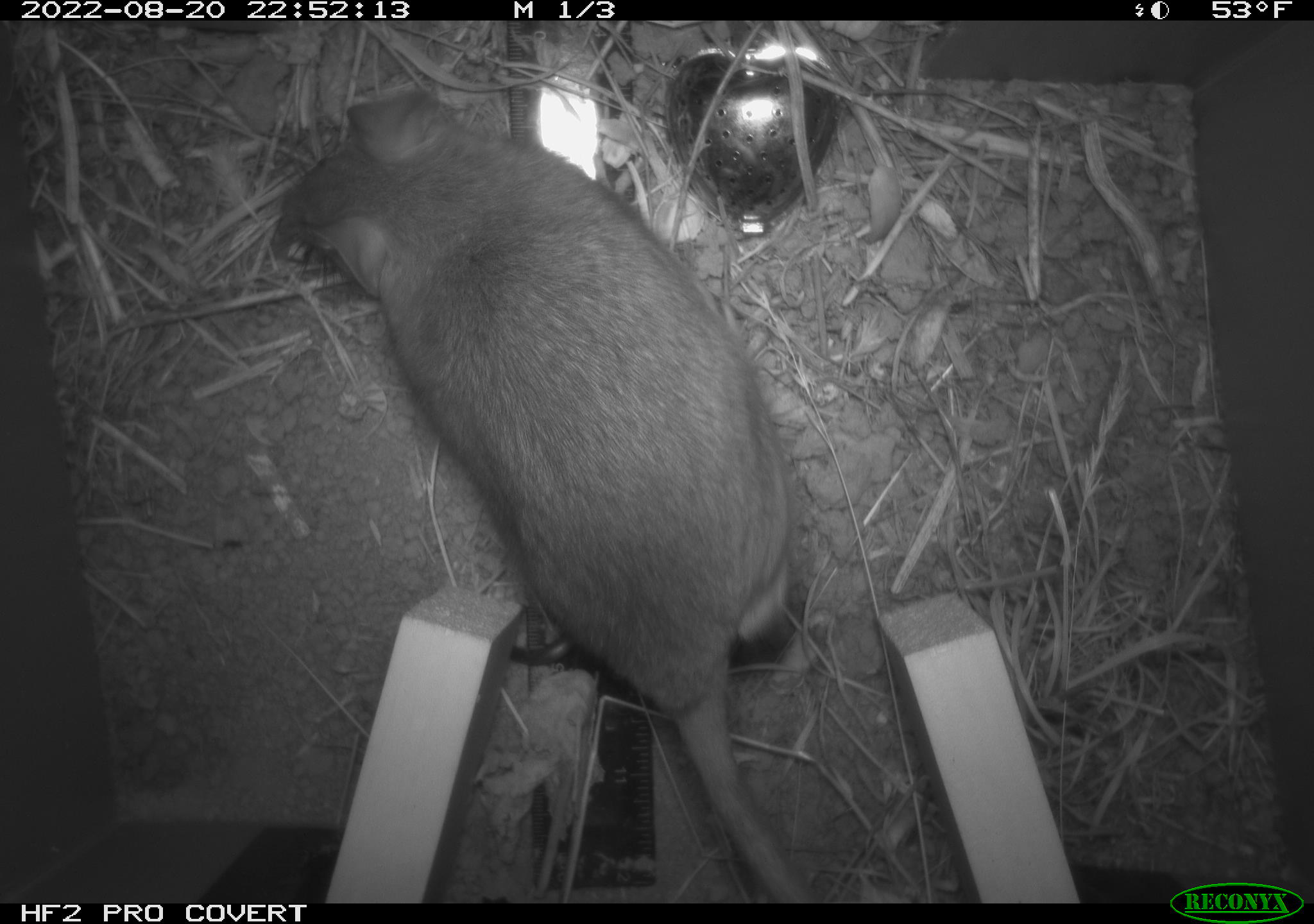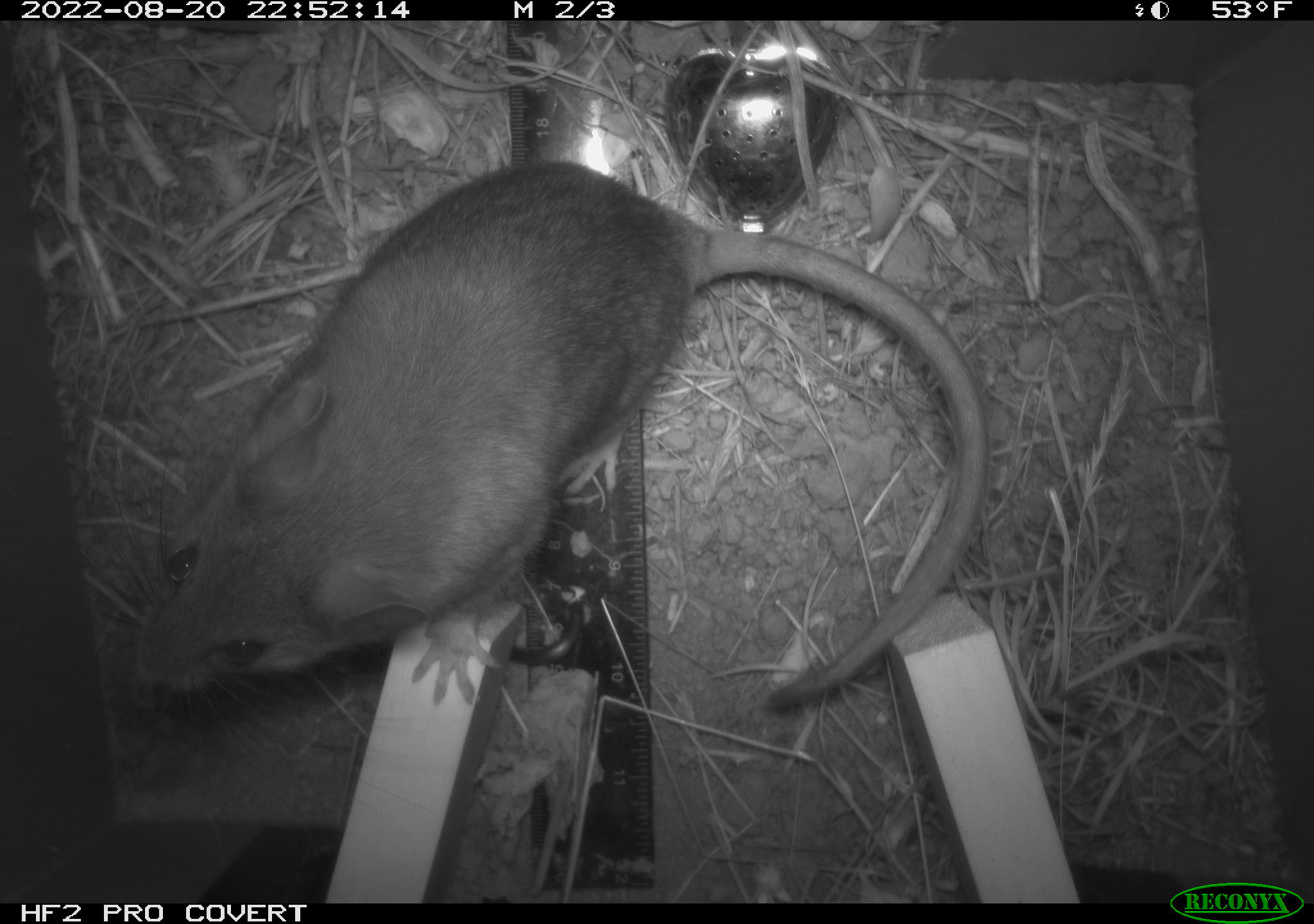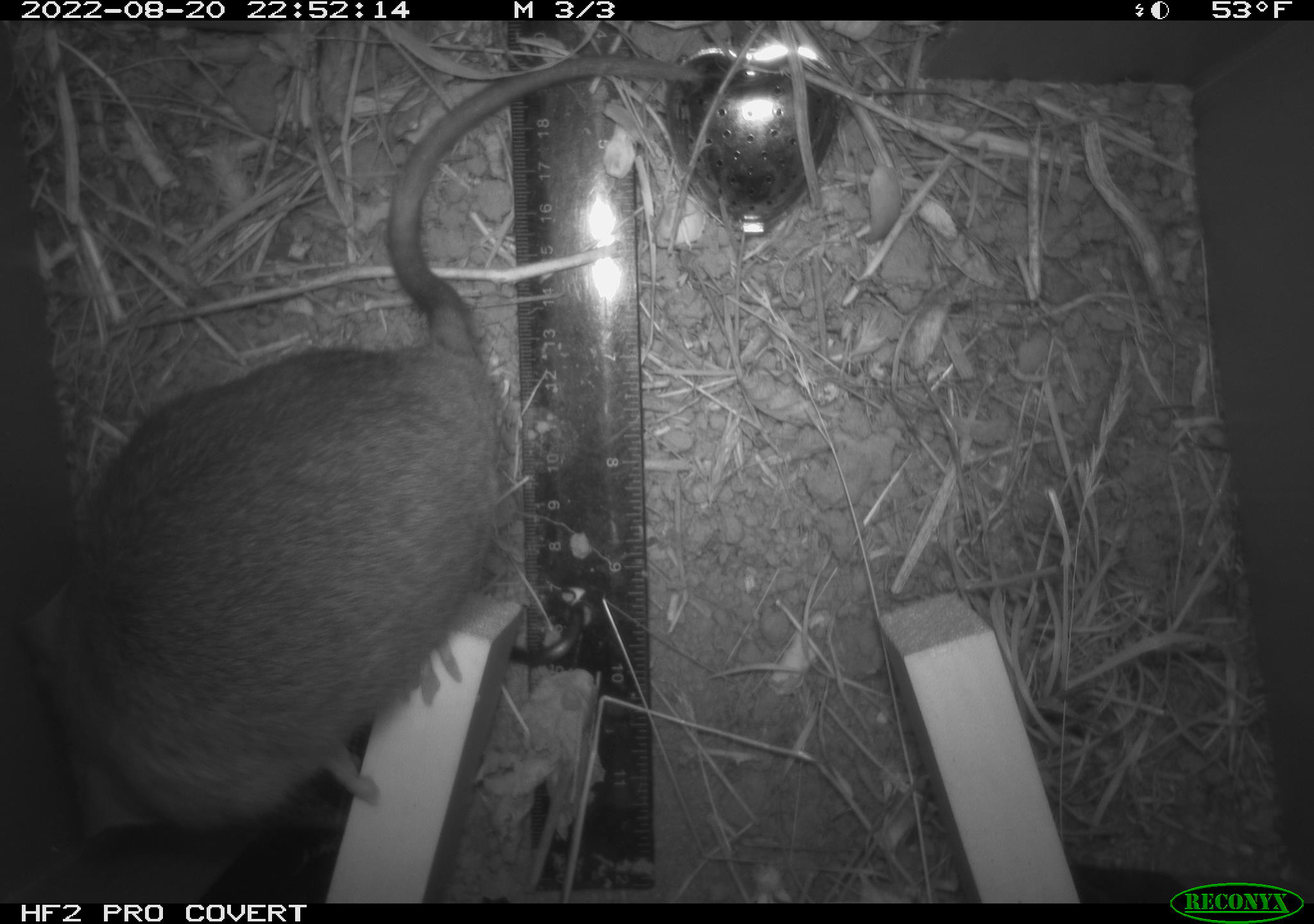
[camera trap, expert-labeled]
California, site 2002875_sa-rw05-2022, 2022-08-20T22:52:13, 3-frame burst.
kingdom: Animalia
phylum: Chordata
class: Mammalia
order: Rodentia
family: Cricetidae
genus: Neotoma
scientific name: Neotoma fuscipes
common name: dusky-footed woodrat